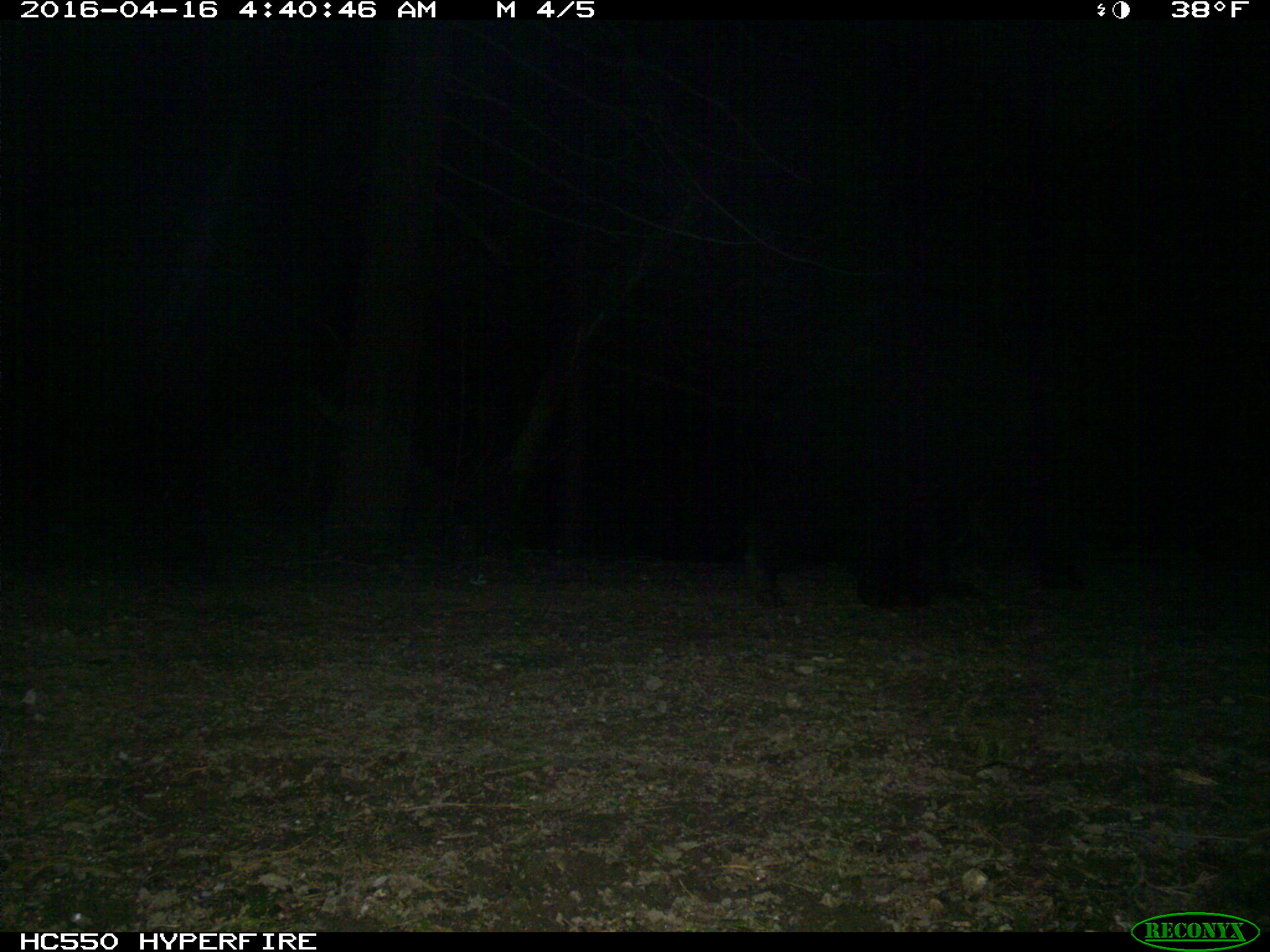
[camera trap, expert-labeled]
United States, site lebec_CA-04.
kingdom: Animalia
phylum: Chordata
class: Mammalia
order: Carnivora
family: Ursidae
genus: Ursus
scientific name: Ursus americanus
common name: american black bear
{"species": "Ursus americanus (american black bear)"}